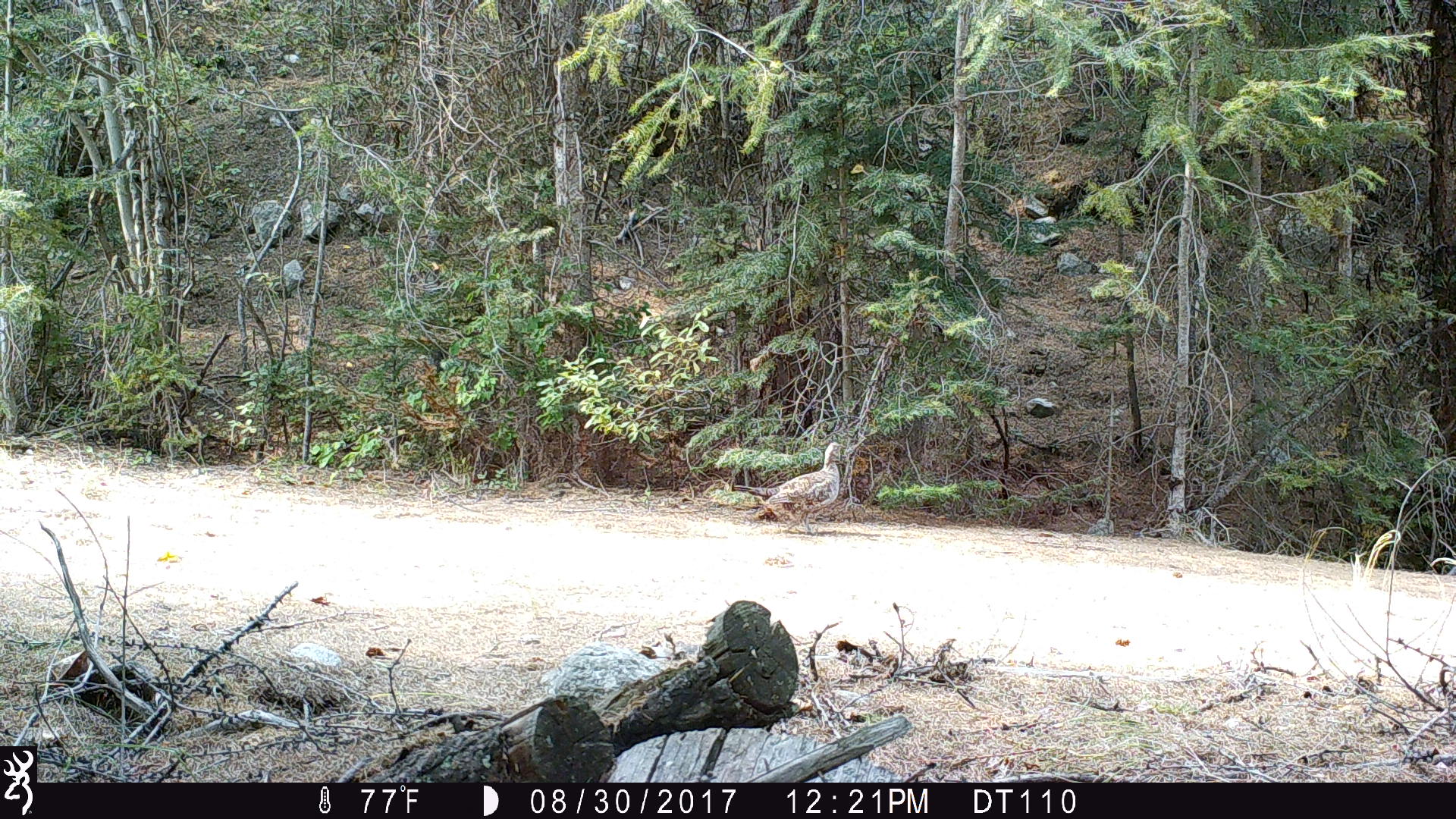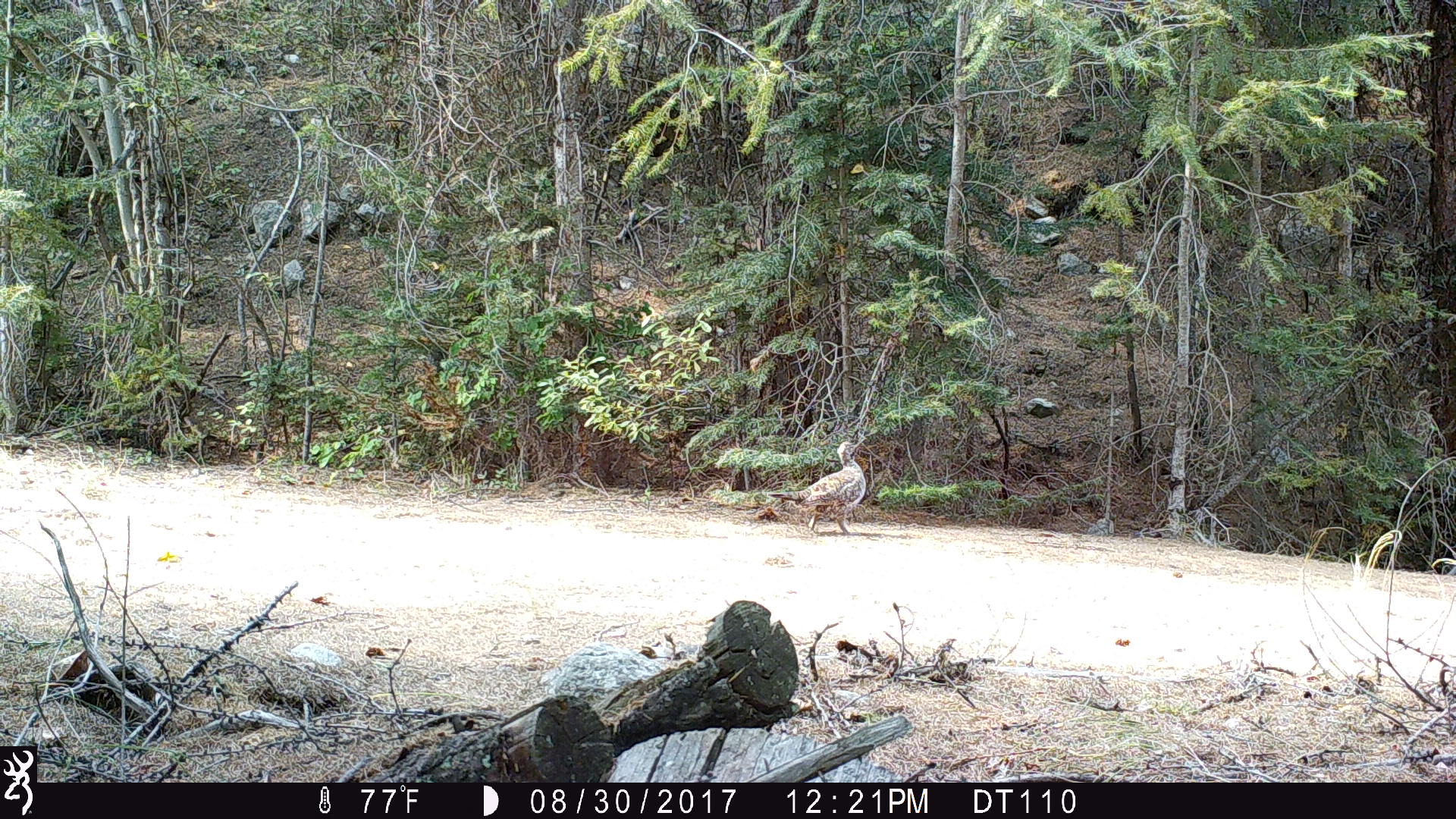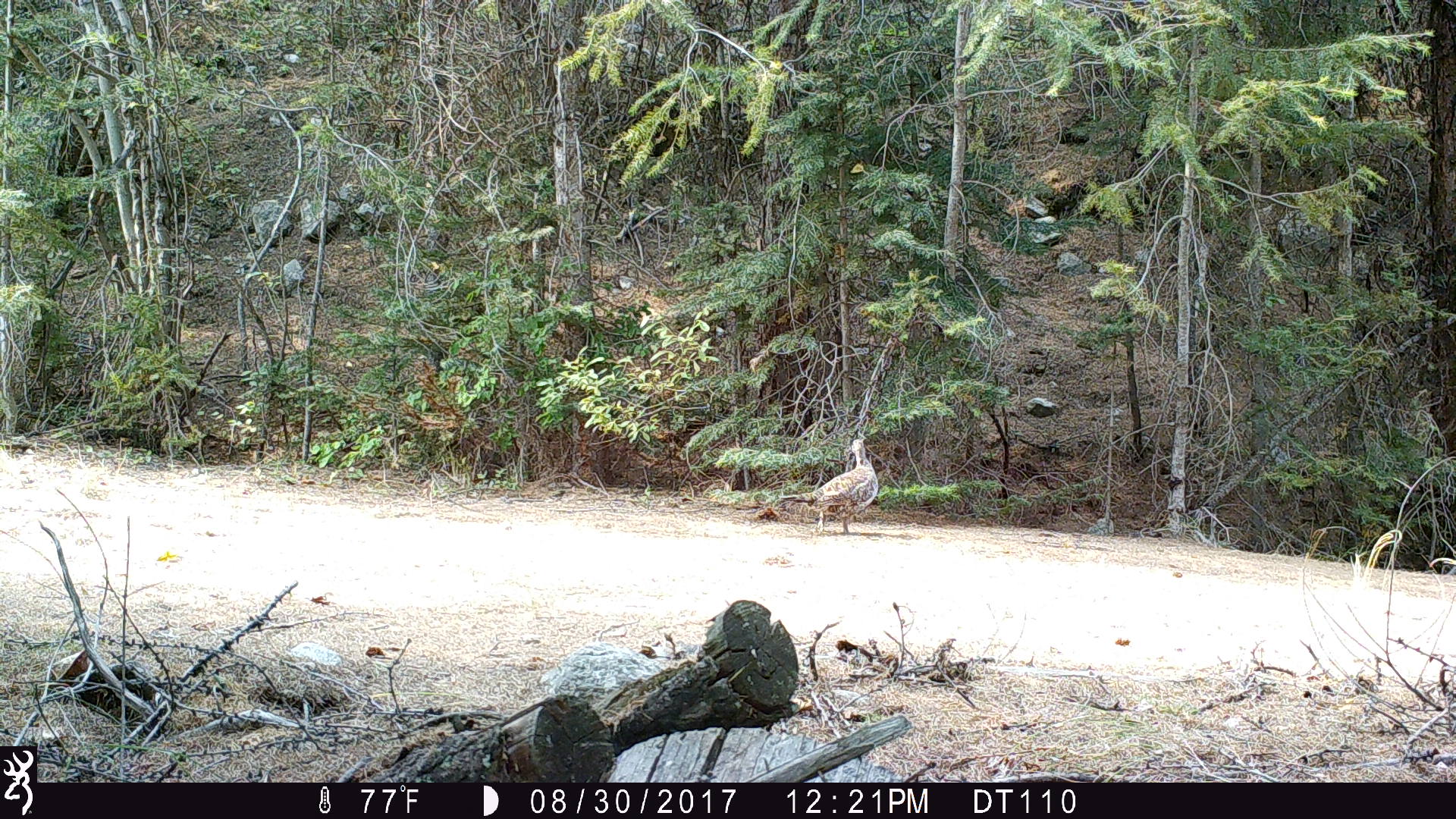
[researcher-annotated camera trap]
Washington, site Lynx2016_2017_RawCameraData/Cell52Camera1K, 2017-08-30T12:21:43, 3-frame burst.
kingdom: Animalia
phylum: Chordata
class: Aves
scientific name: Aves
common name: birds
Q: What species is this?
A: Aves (birds).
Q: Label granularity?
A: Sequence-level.